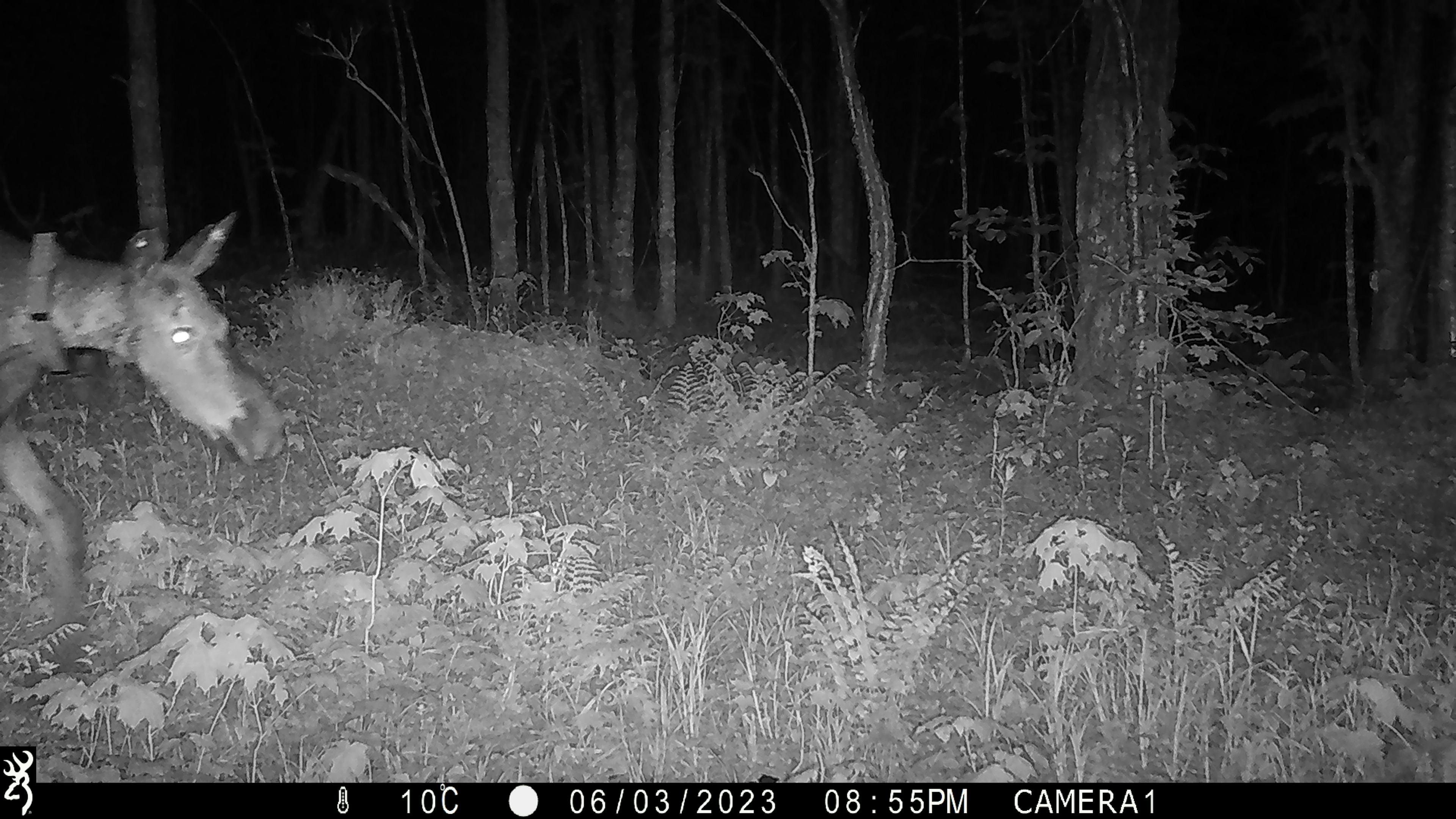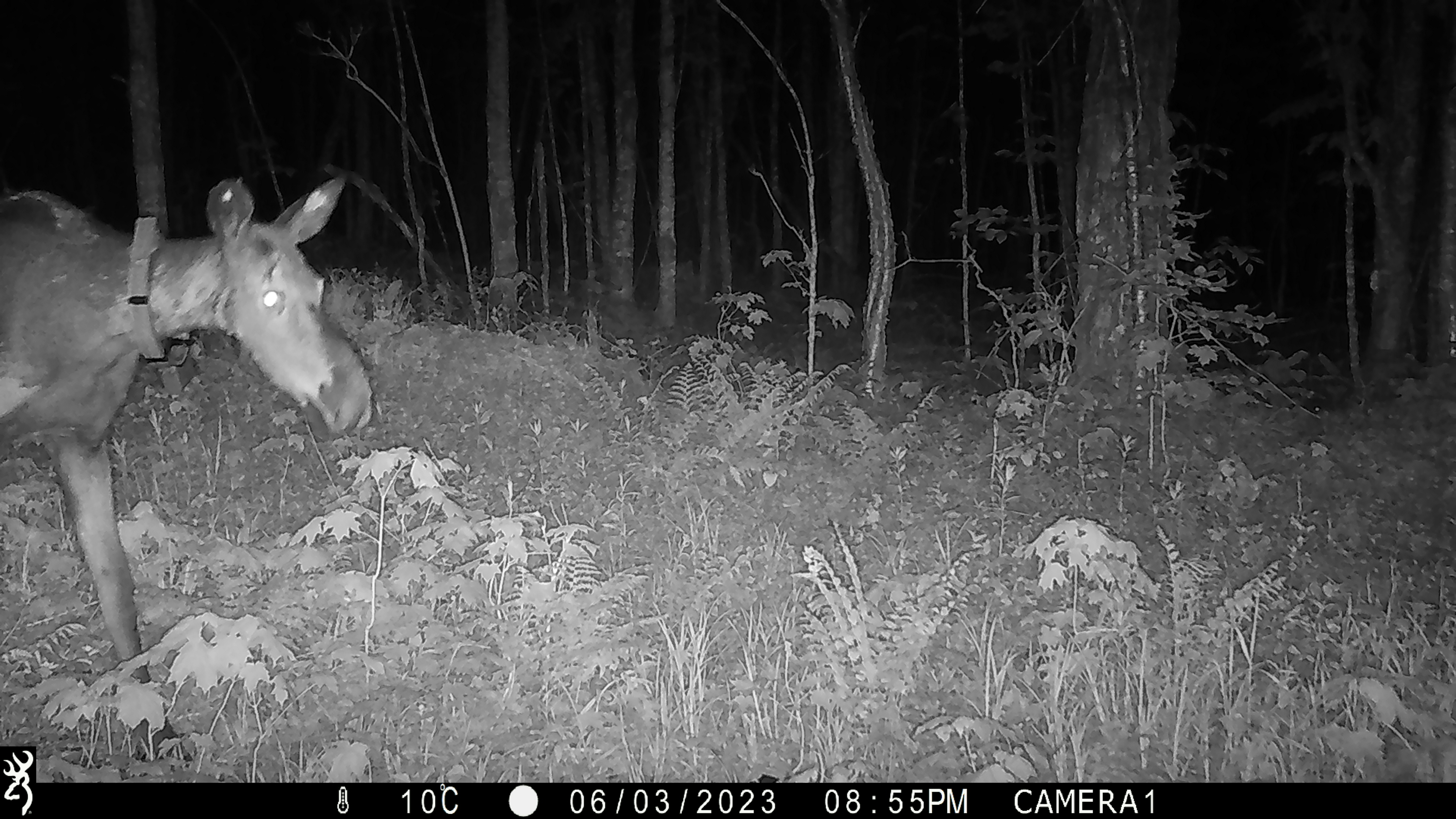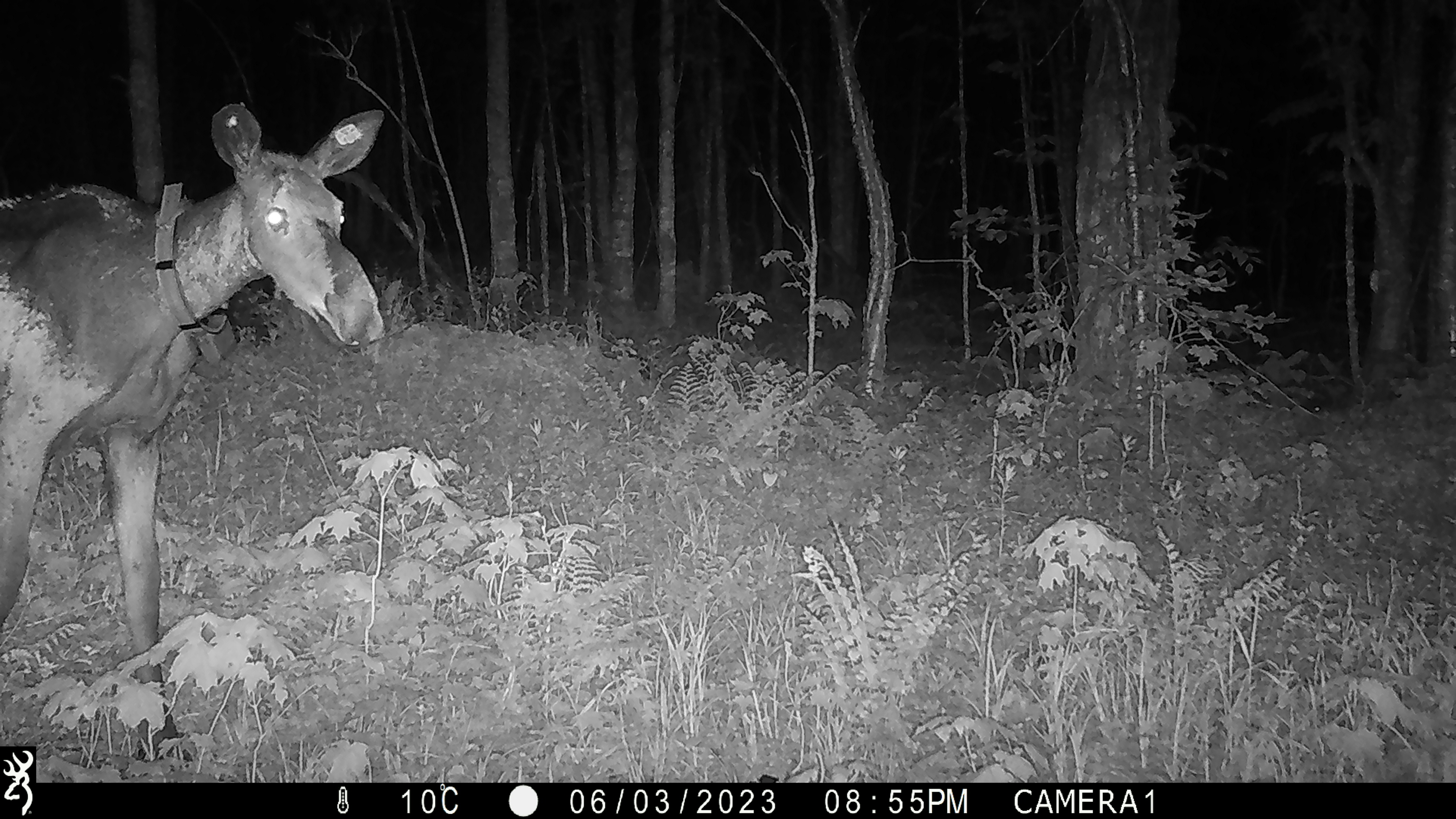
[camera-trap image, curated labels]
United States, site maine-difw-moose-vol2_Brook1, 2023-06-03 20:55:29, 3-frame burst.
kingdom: Animalia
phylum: Chordata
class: Mammalia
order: Artiodactyla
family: Cervidae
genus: Alces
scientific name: Alces alces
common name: moose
Moose (Alces alces).